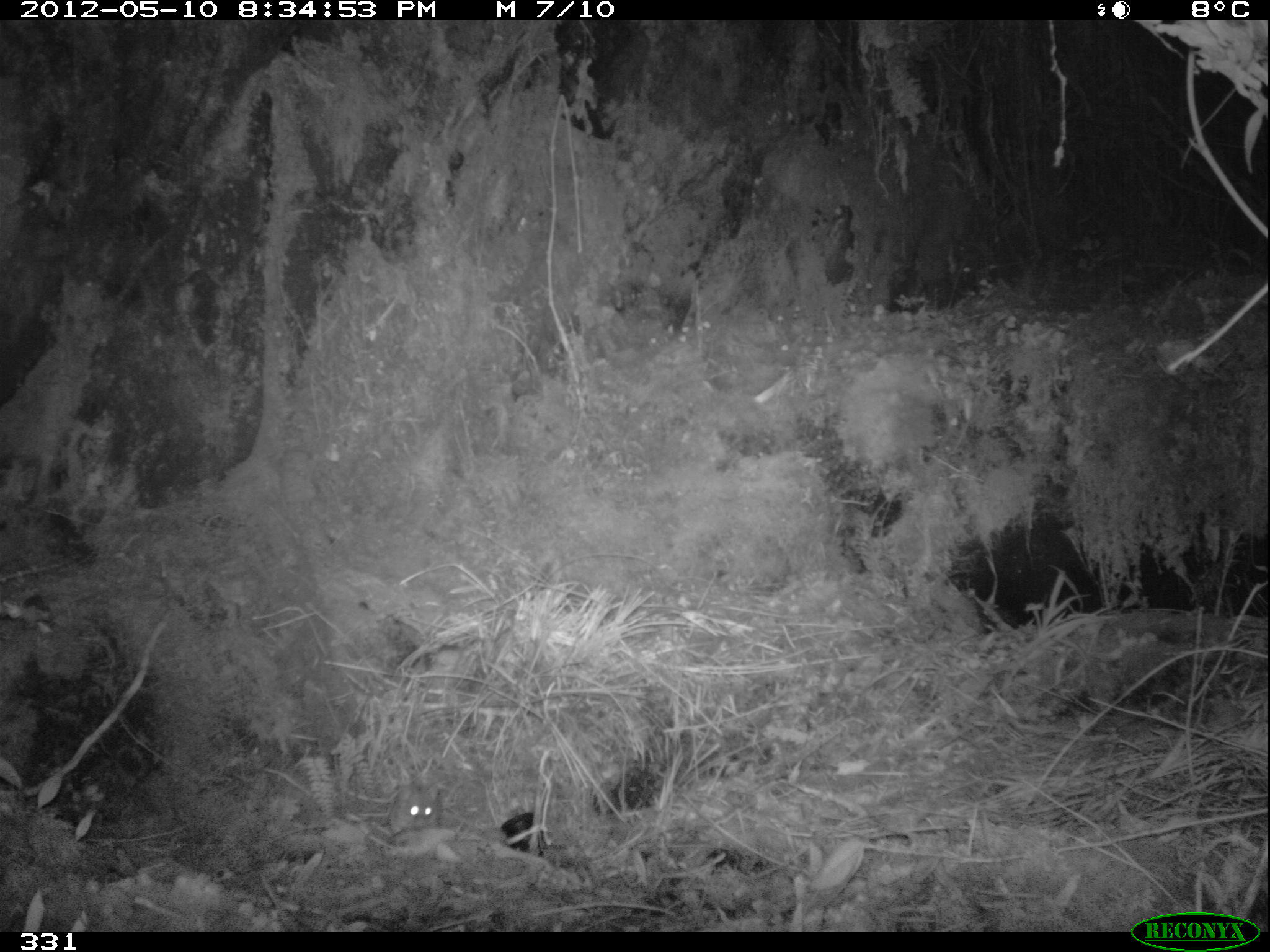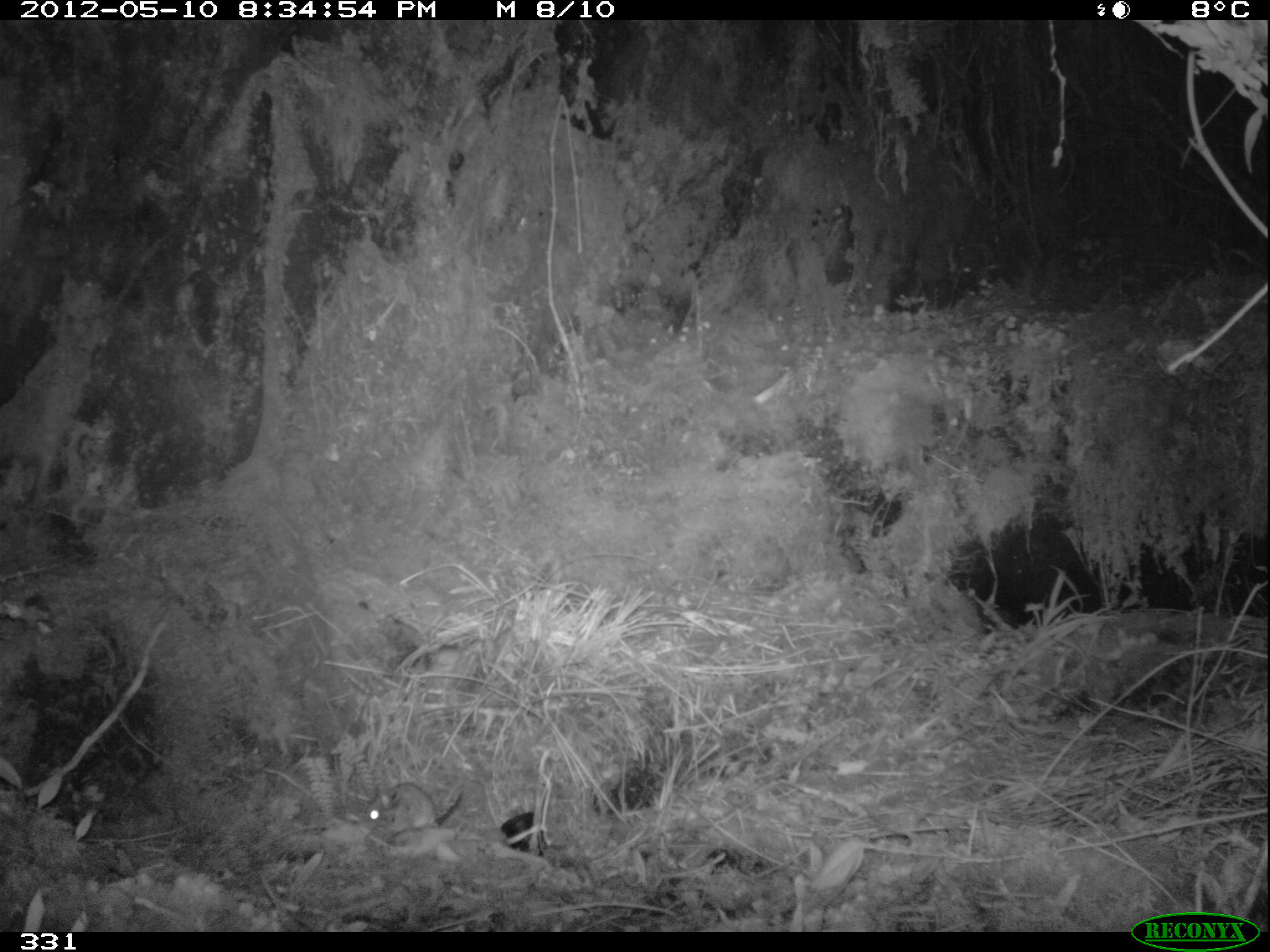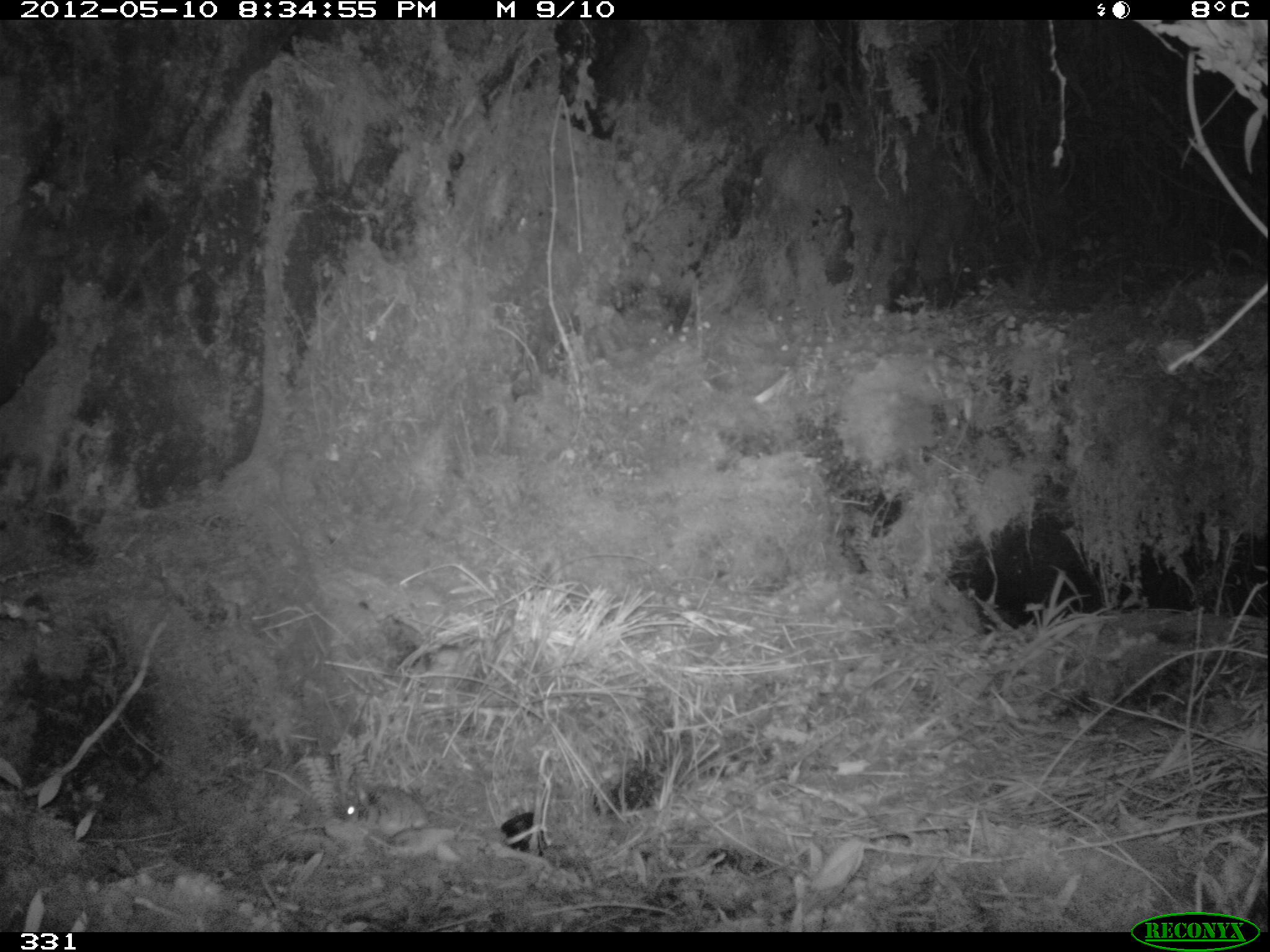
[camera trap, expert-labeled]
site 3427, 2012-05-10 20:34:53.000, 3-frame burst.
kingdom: Animalia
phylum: Chordata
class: Mammalia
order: Rodentia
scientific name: Rodentia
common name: rodents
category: unknown rodent